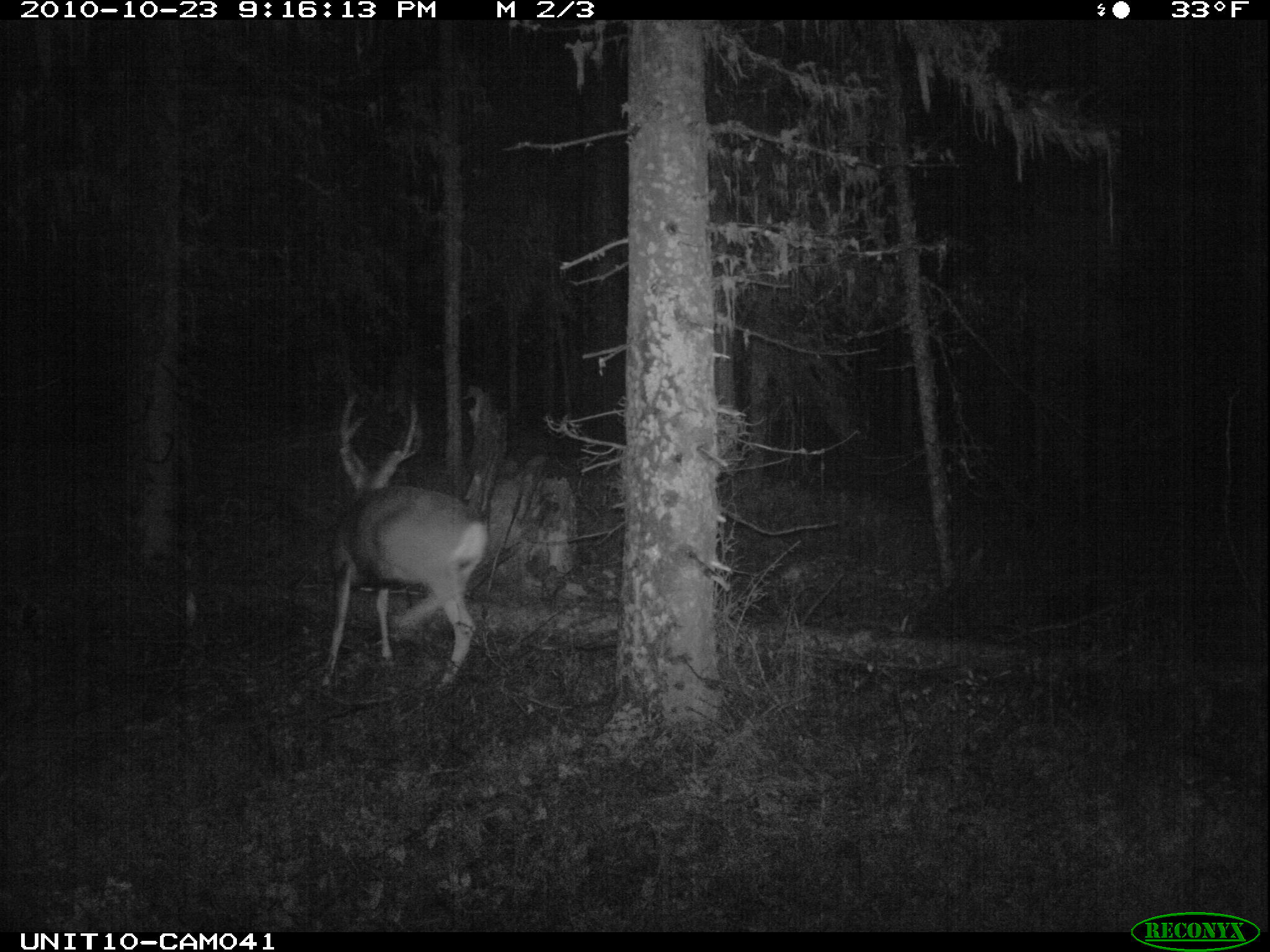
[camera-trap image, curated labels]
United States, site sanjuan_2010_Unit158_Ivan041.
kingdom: Animalia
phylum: Chordata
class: Mammalia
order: Artiodactyla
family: Cervidae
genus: Odocoileus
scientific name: Odocoileus hemionus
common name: mule deer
Odocoileus hemionus (mule deer).